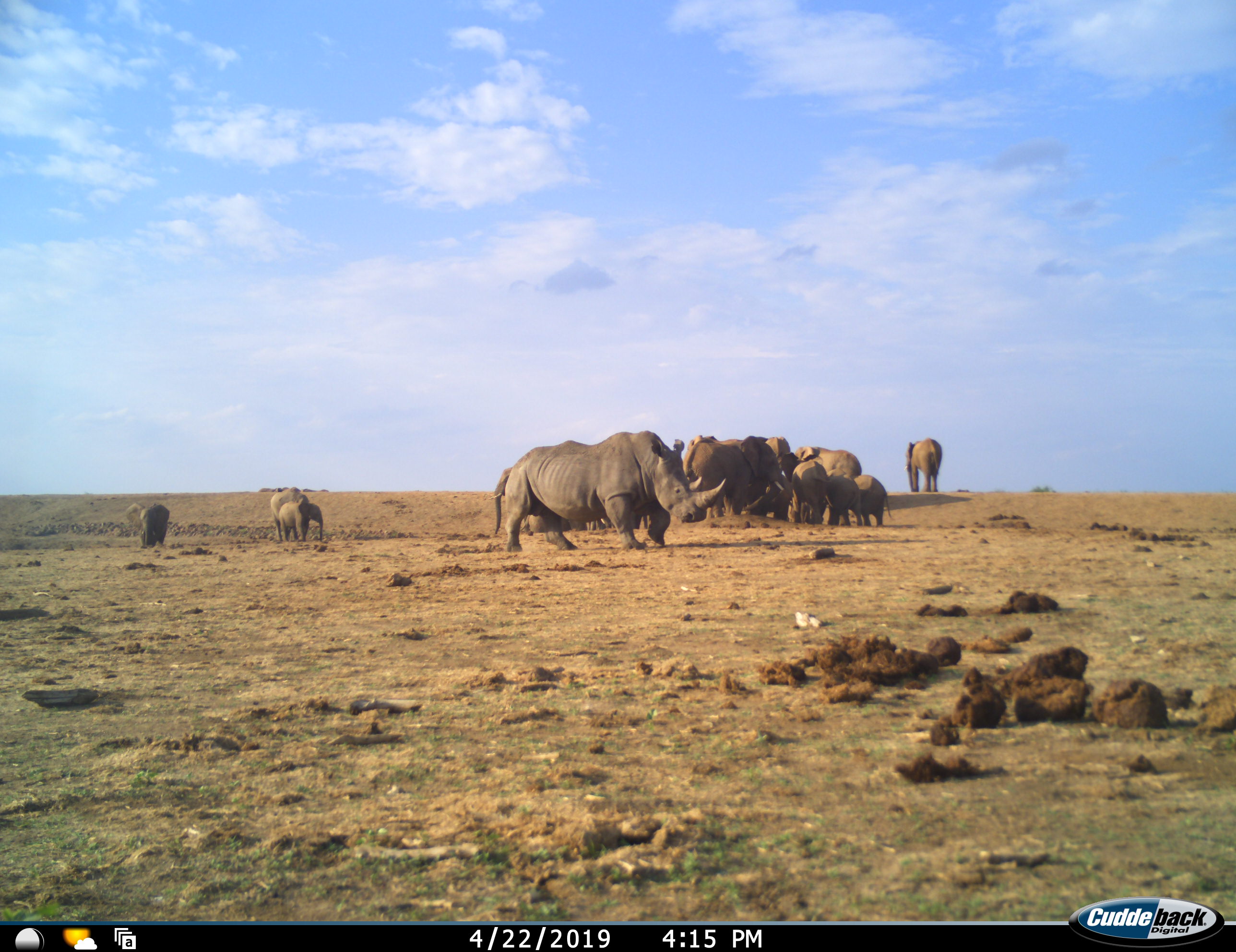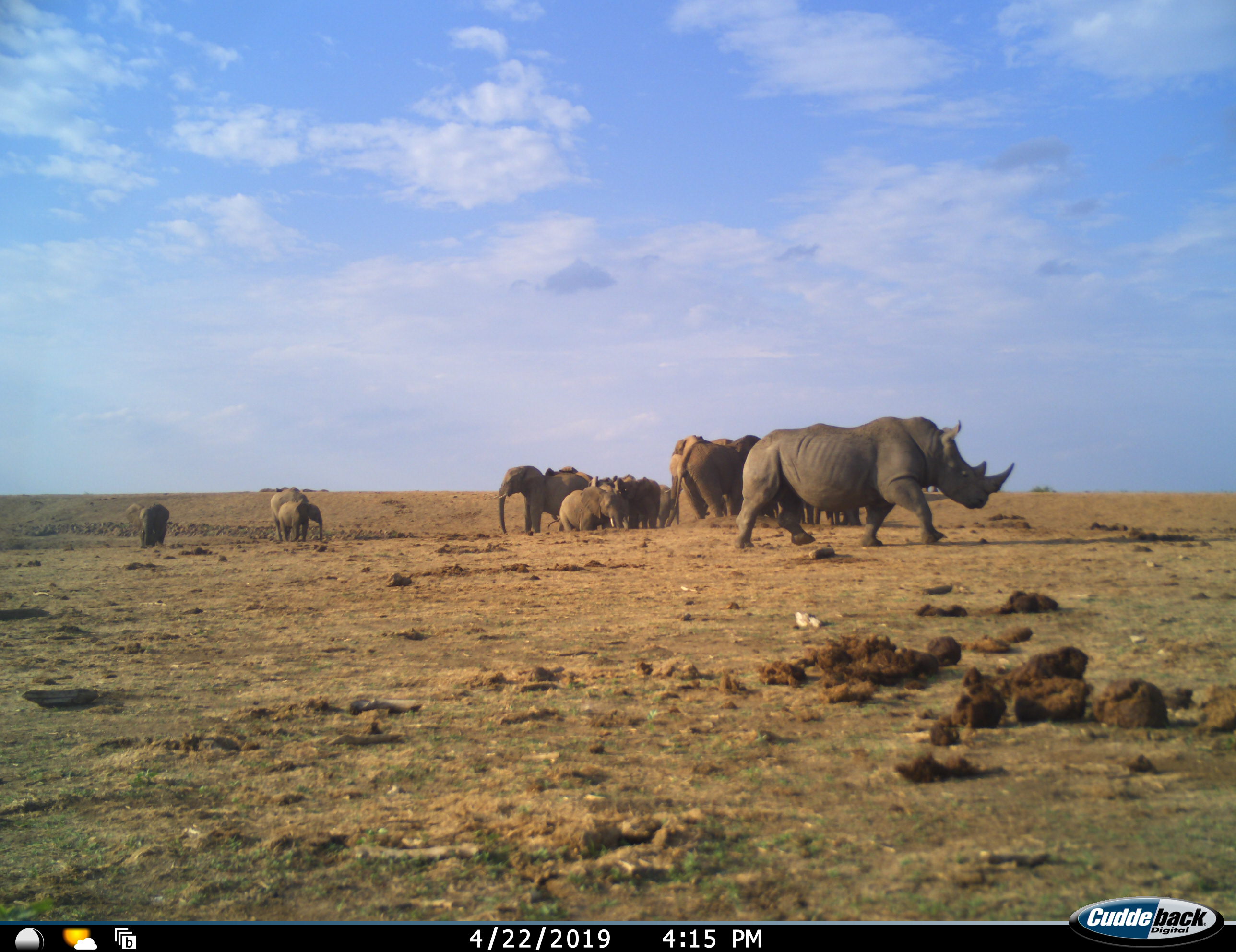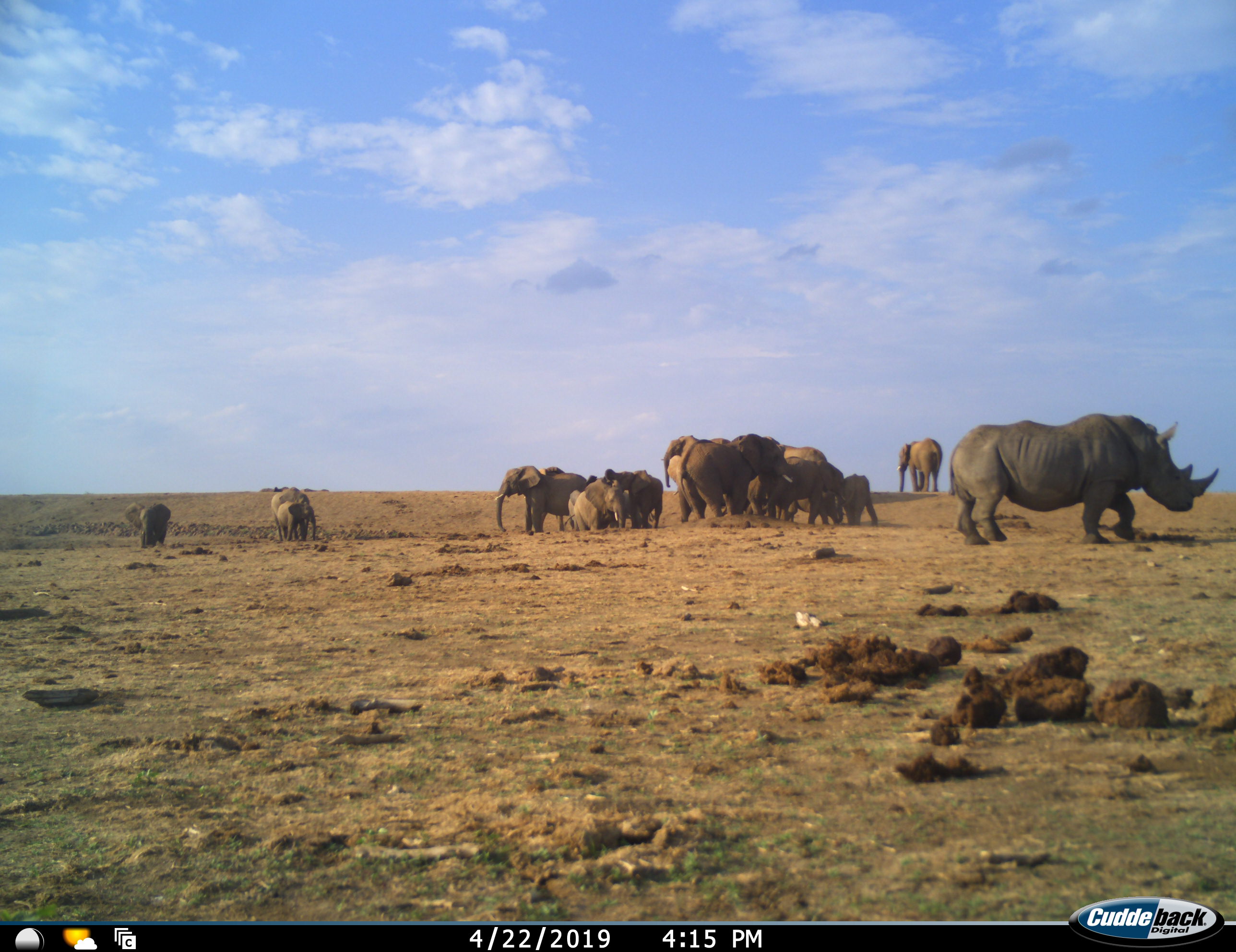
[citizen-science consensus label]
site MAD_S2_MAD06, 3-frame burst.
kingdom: Animalia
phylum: Chordata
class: Mammalia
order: Proboscidea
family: Elephantidae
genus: Loxodonta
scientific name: Loxodonta africana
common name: african bush elephant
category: elephant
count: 11-50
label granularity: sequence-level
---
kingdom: Animalia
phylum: Chordata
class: Mammalia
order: Perissodactyla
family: Rhinocerotidae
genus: Ceratotherium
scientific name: Ceratotherium simum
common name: white rhinoceros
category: rhinoceroswhite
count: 1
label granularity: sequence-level